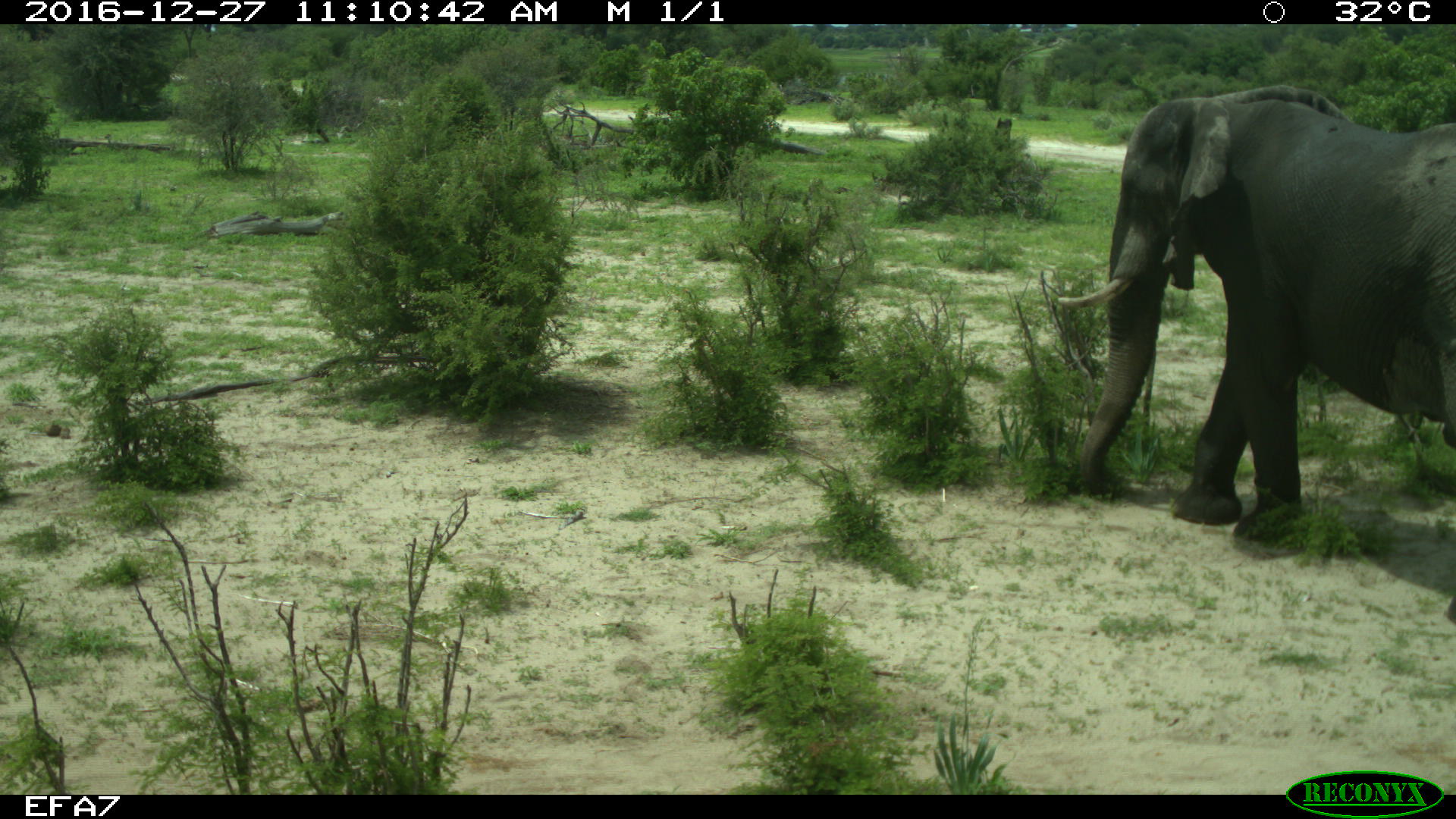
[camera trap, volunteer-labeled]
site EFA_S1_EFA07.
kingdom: Animalia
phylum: Chordata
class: Mammalia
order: Proboscidea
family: Elephantidae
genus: Loxodonta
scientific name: Loxodonta africana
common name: african bush elephant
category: elephant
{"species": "elephant (african bush elephant) (Loxodonta africana)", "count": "1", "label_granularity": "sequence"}